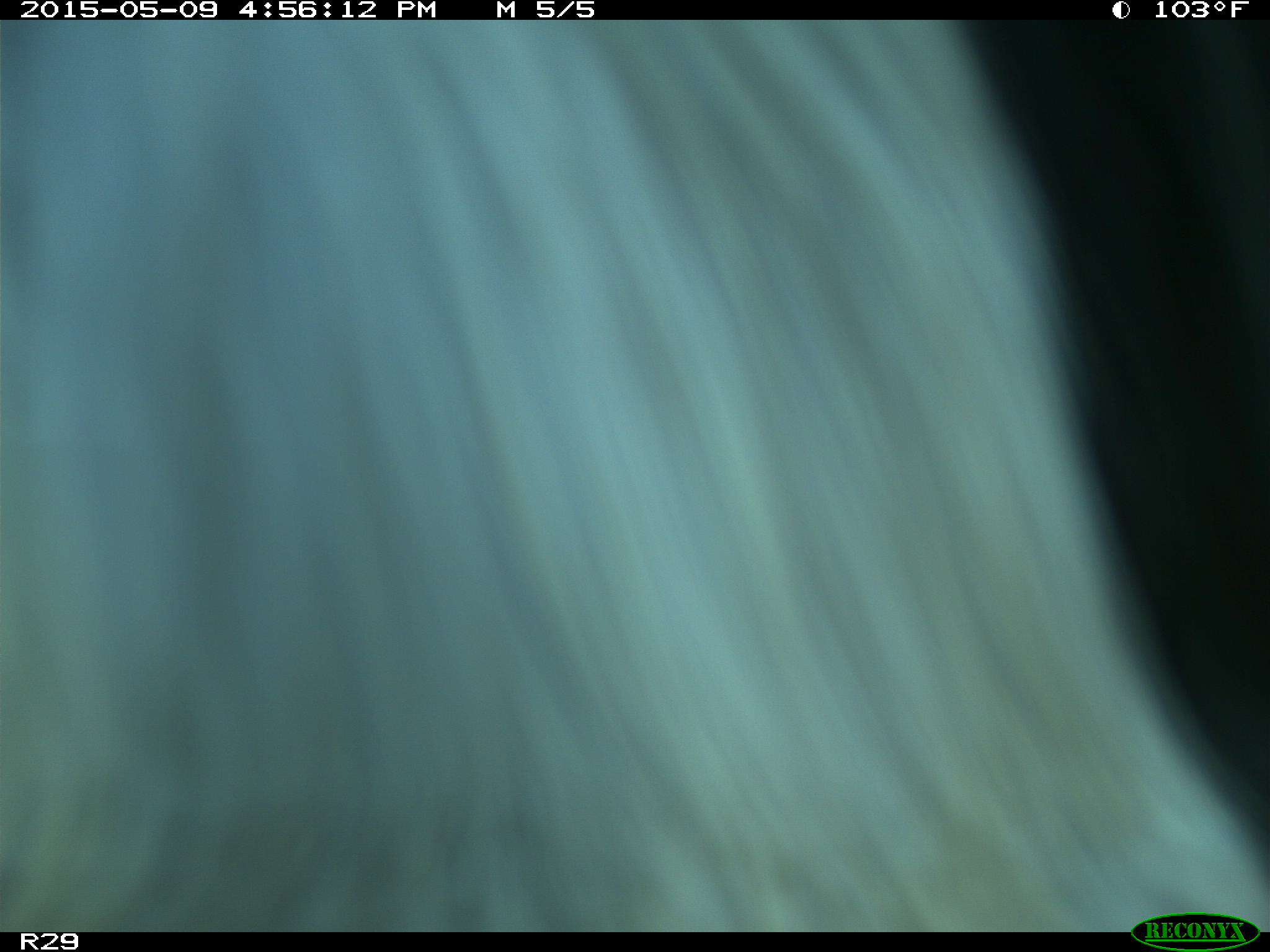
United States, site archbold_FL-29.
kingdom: Animalia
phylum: Chordata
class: Mammalia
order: Artiodactyla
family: Bovidae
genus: Bos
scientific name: Bos taurus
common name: domestic cow